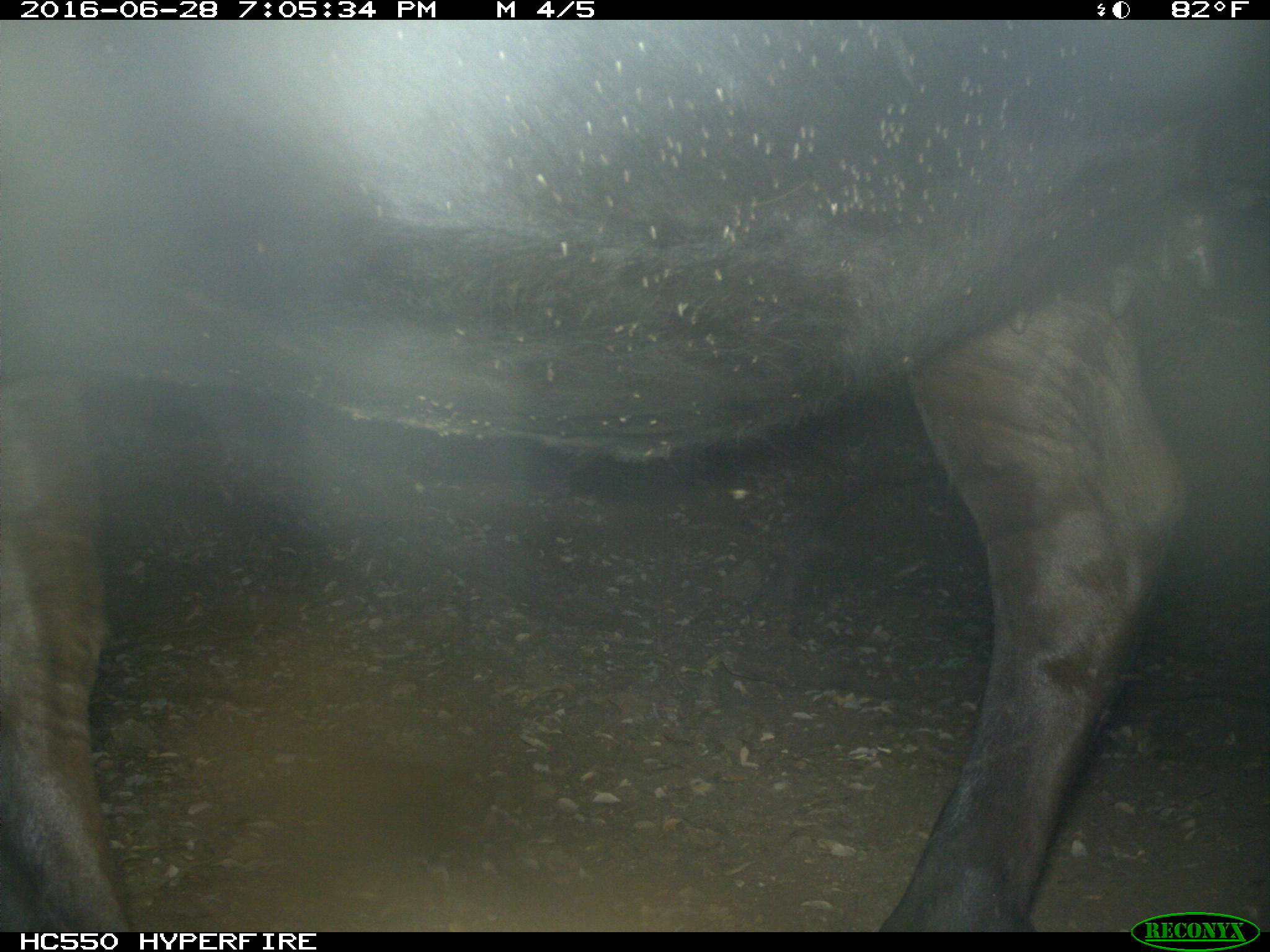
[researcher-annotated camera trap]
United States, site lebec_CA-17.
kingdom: Animalia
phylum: Chordata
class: Mammalia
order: Artiodactyla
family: Bovidae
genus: Bos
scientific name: Bos taurus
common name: domestic cow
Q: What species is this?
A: Bos taurus (domestic cow).